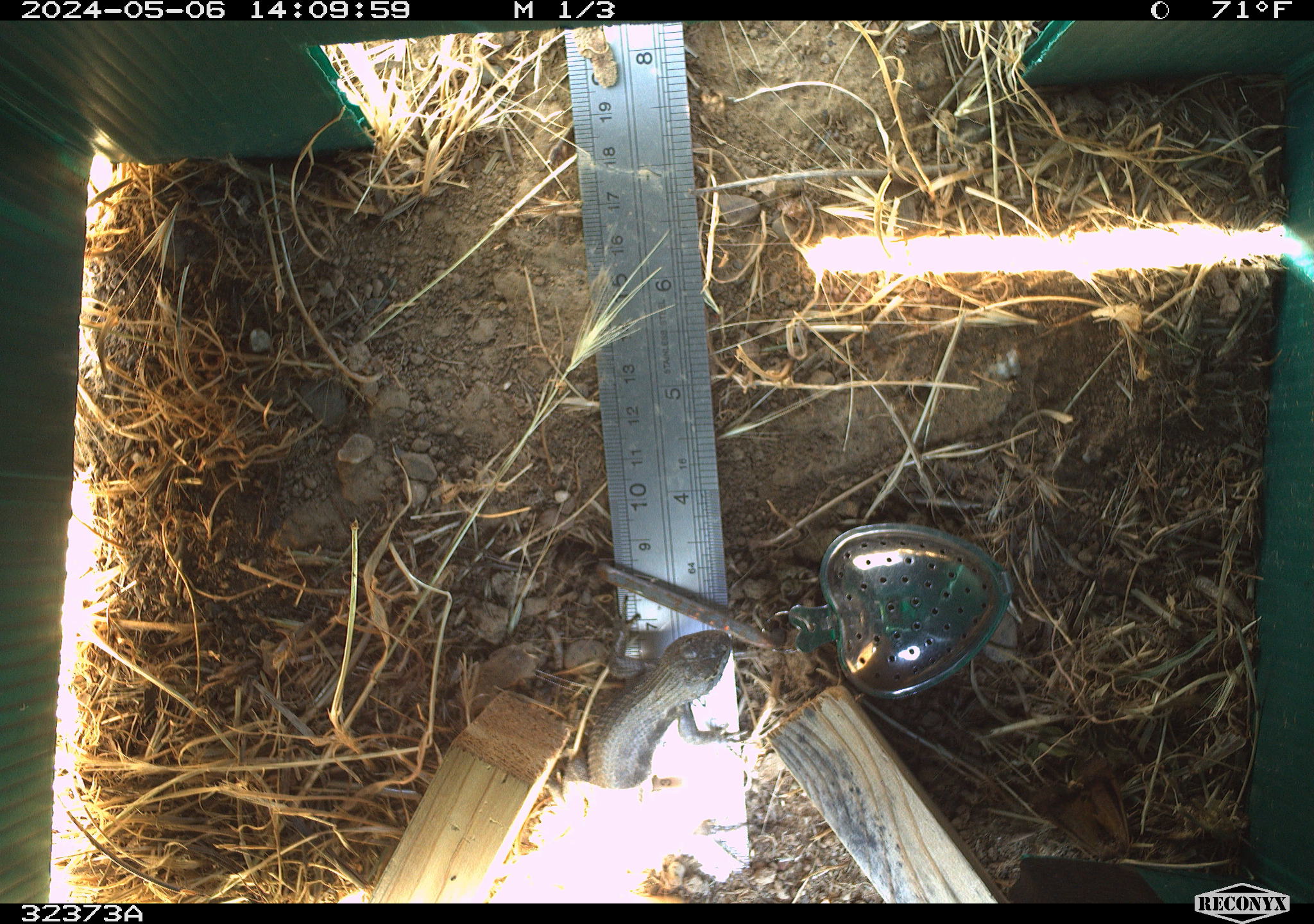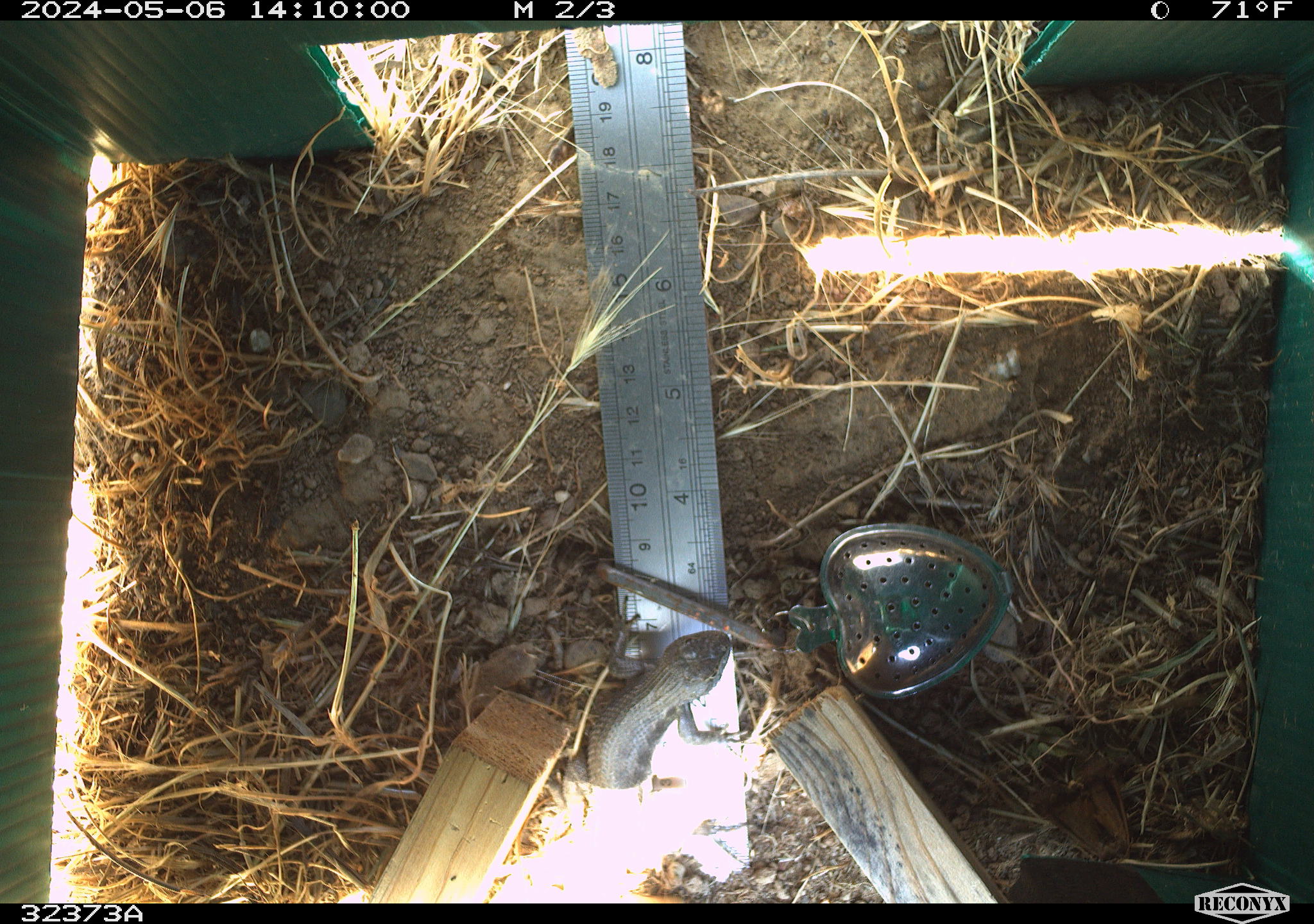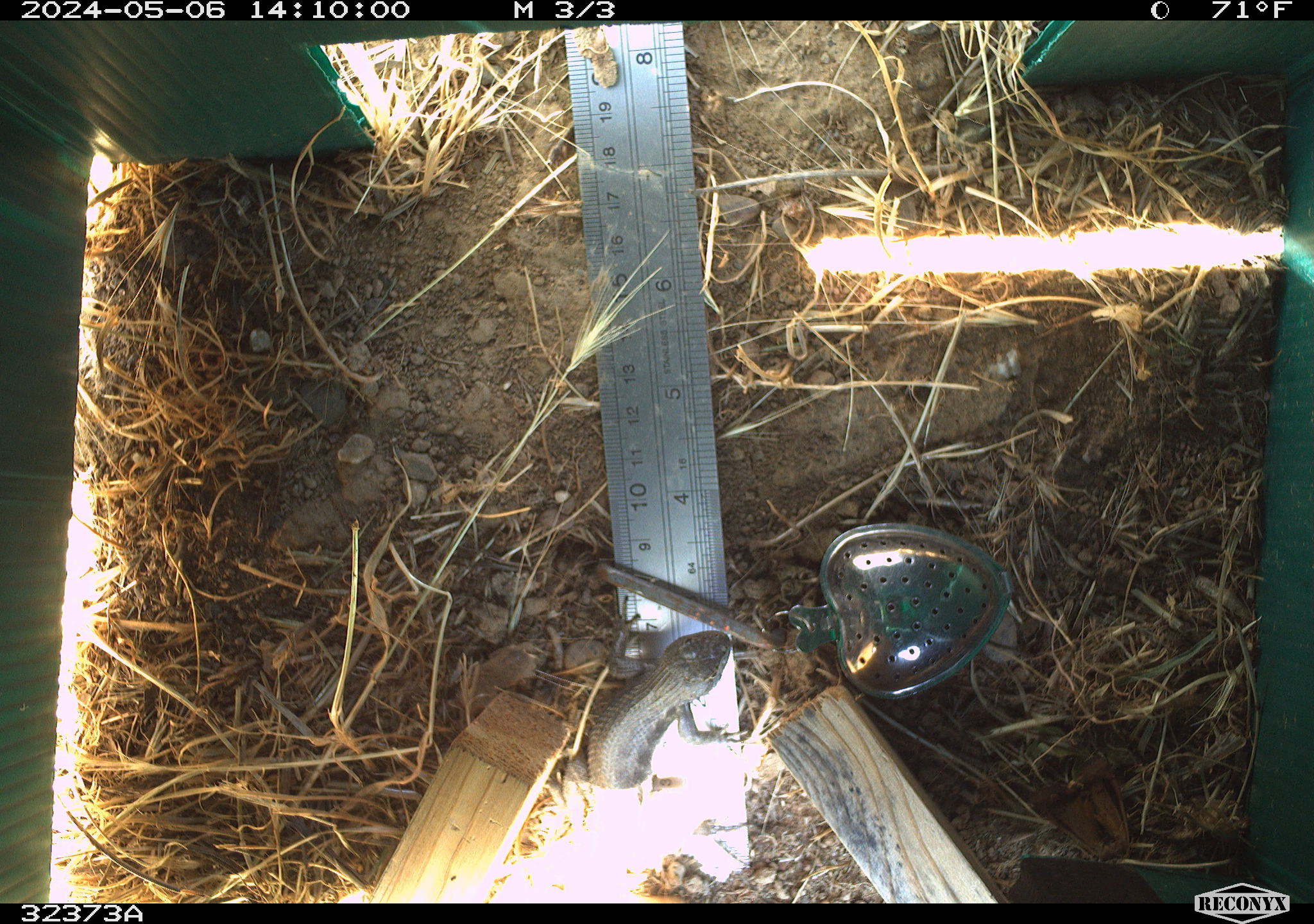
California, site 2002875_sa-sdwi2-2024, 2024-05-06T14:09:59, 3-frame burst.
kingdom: Animalia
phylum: Chordata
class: Reptilia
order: Squamata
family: Phrynosomatidae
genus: Sceloporus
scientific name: Sceloporus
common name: spiny lizards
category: sceloporus species